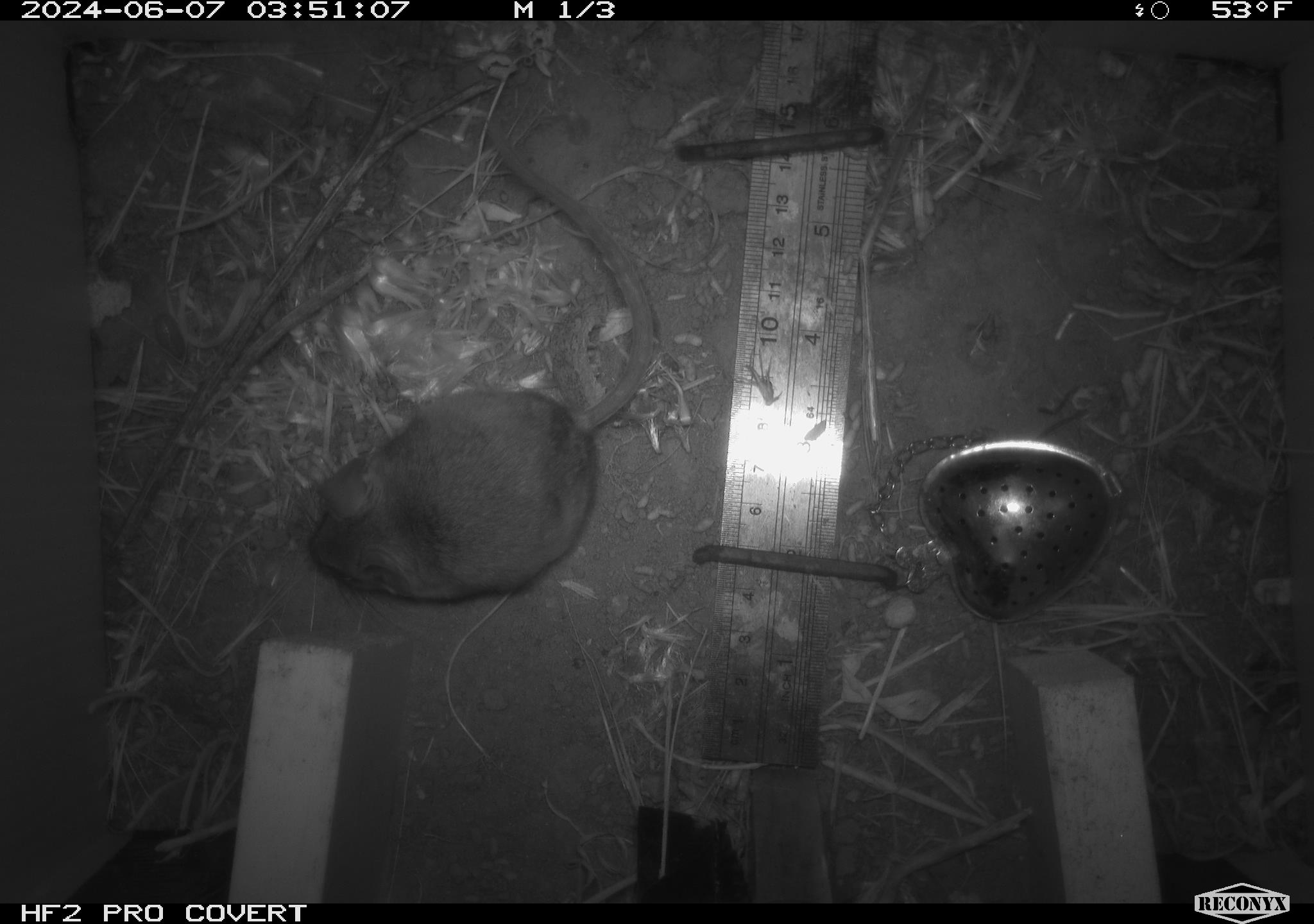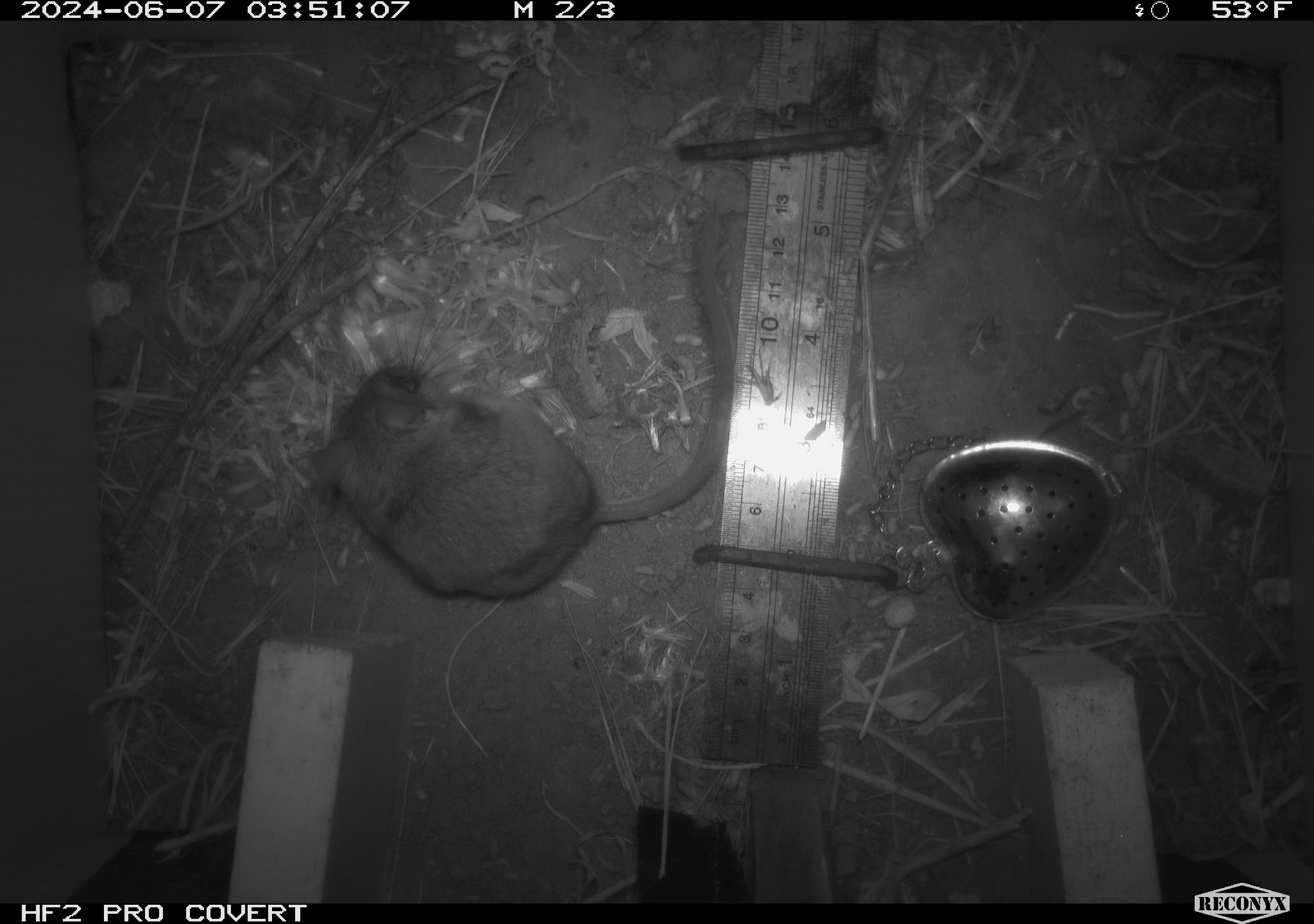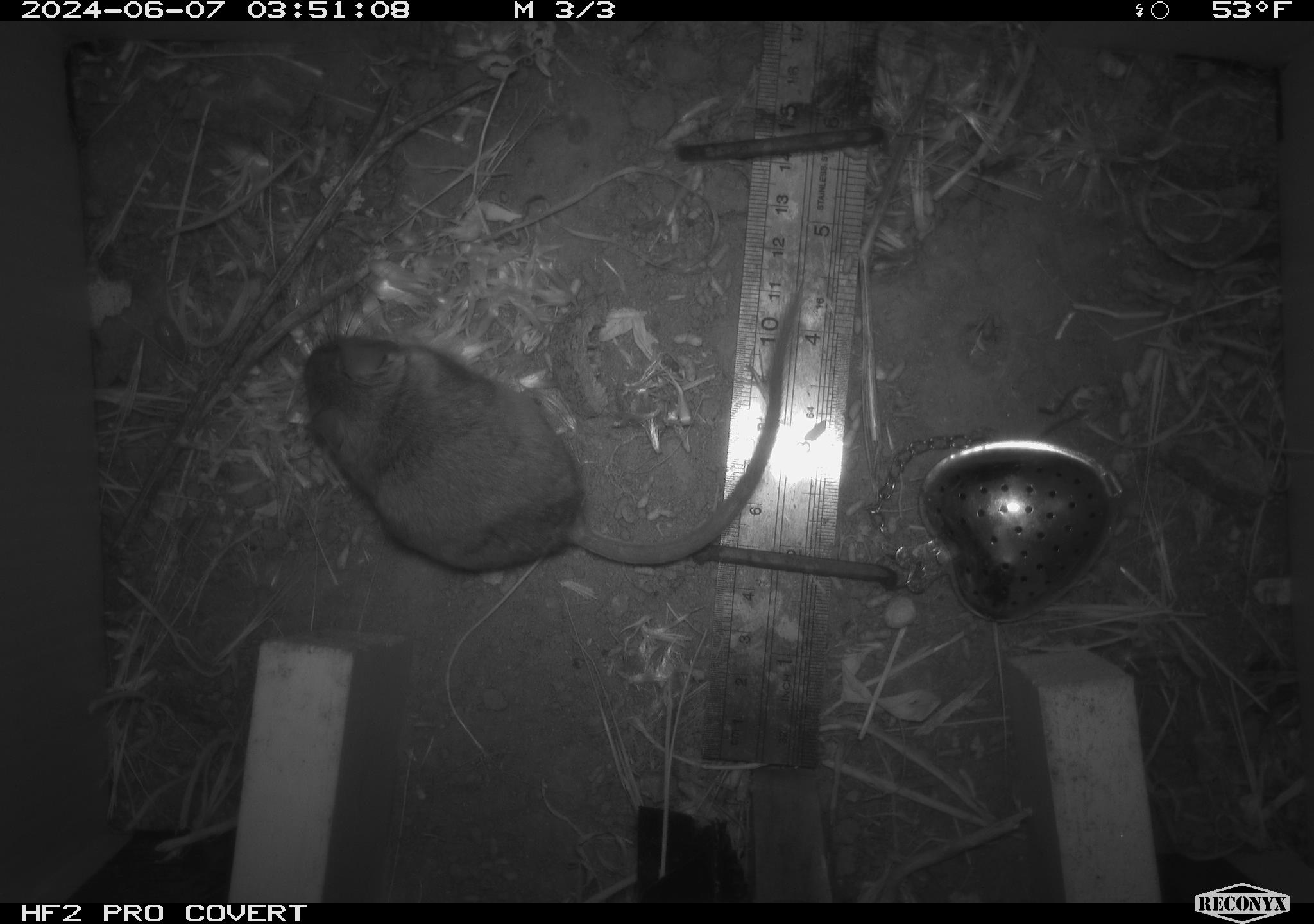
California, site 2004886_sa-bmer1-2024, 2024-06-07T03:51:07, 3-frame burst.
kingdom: Animalia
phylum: Chordata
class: Mammalia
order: Rodentia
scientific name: Rodentia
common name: mouse species